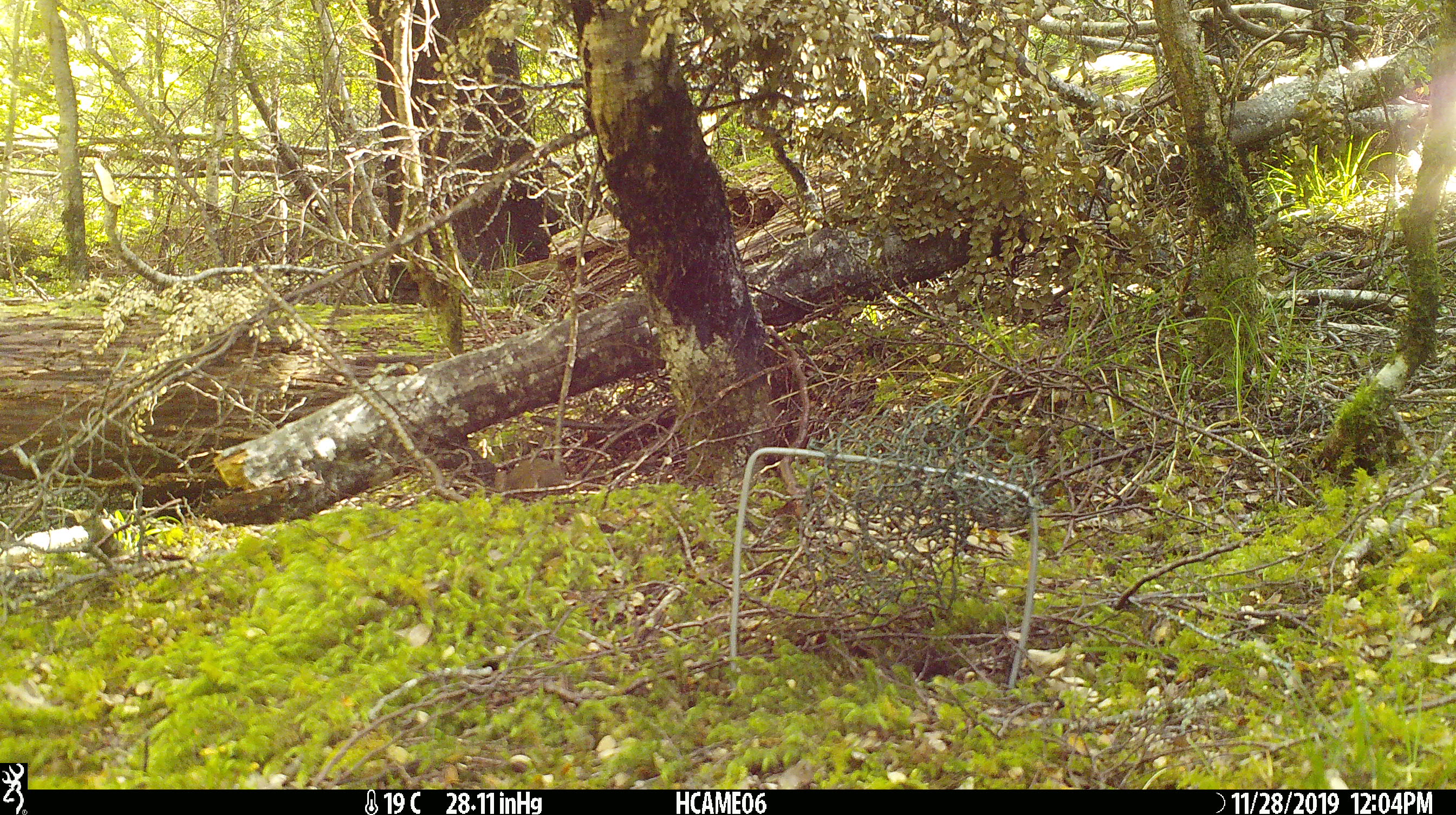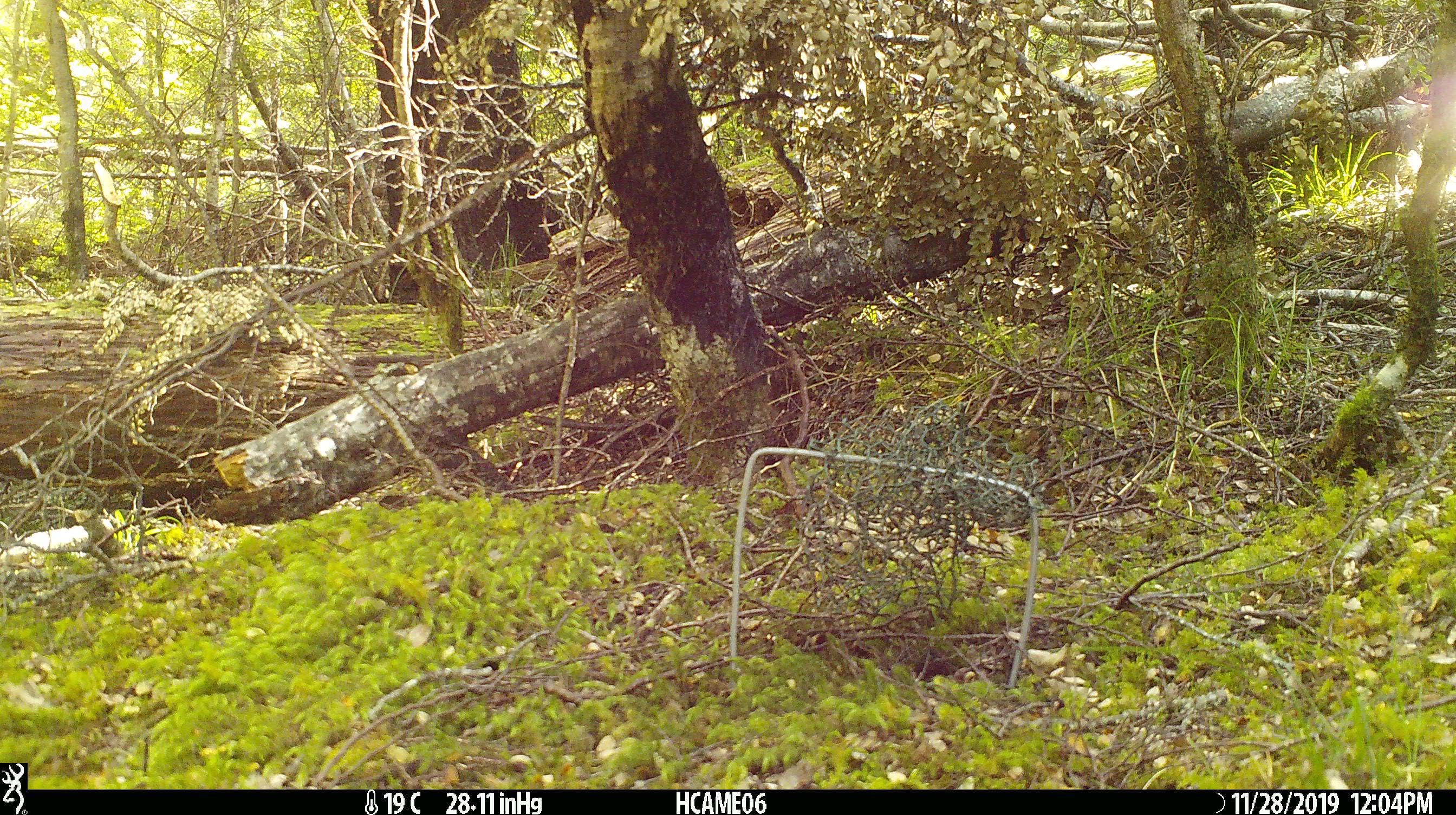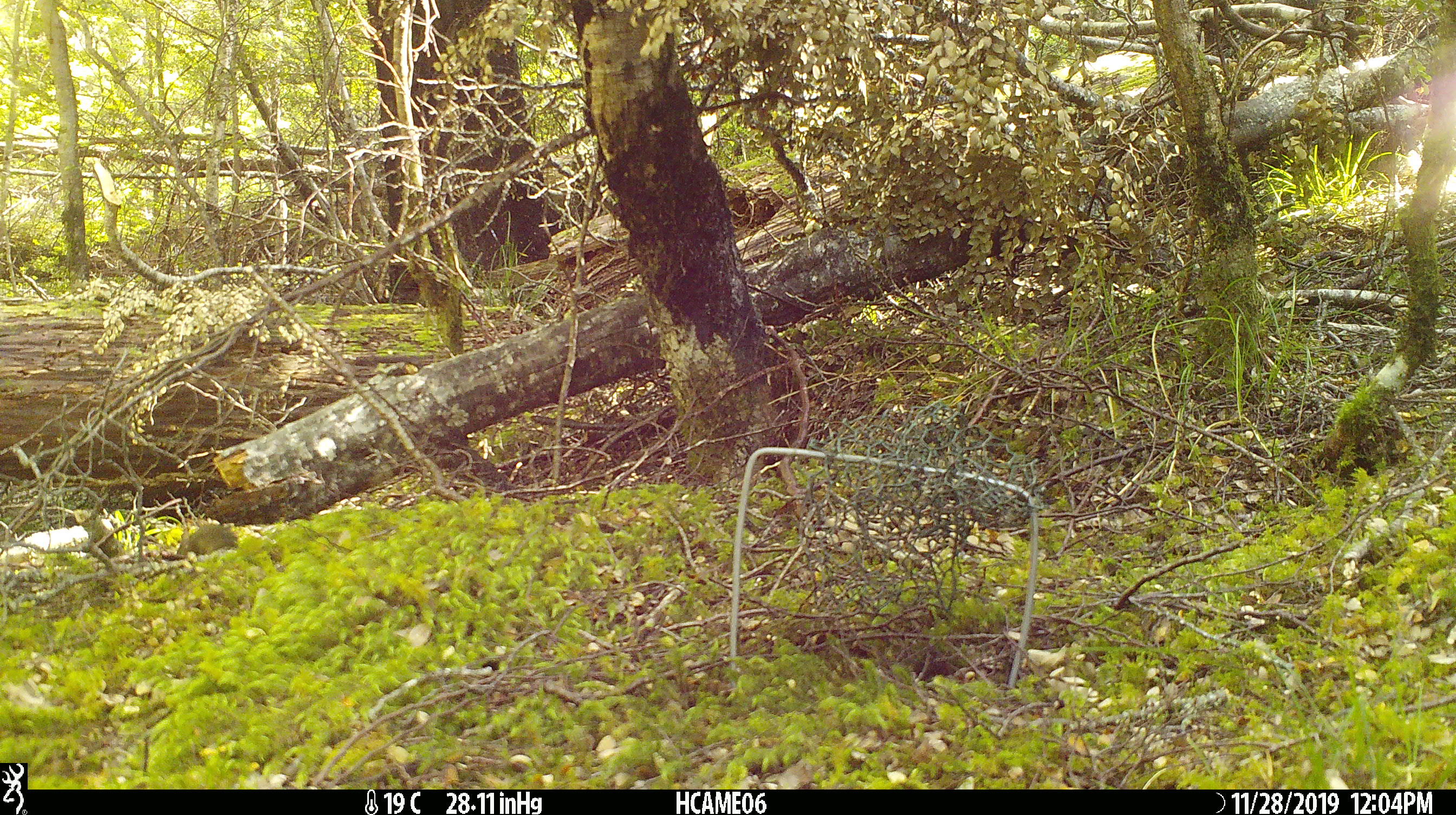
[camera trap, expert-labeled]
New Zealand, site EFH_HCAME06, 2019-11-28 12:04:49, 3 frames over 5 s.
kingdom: Animalia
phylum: Chordata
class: Mammalia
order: Rodentia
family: Muridae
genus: Mus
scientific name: Mus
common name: mouse